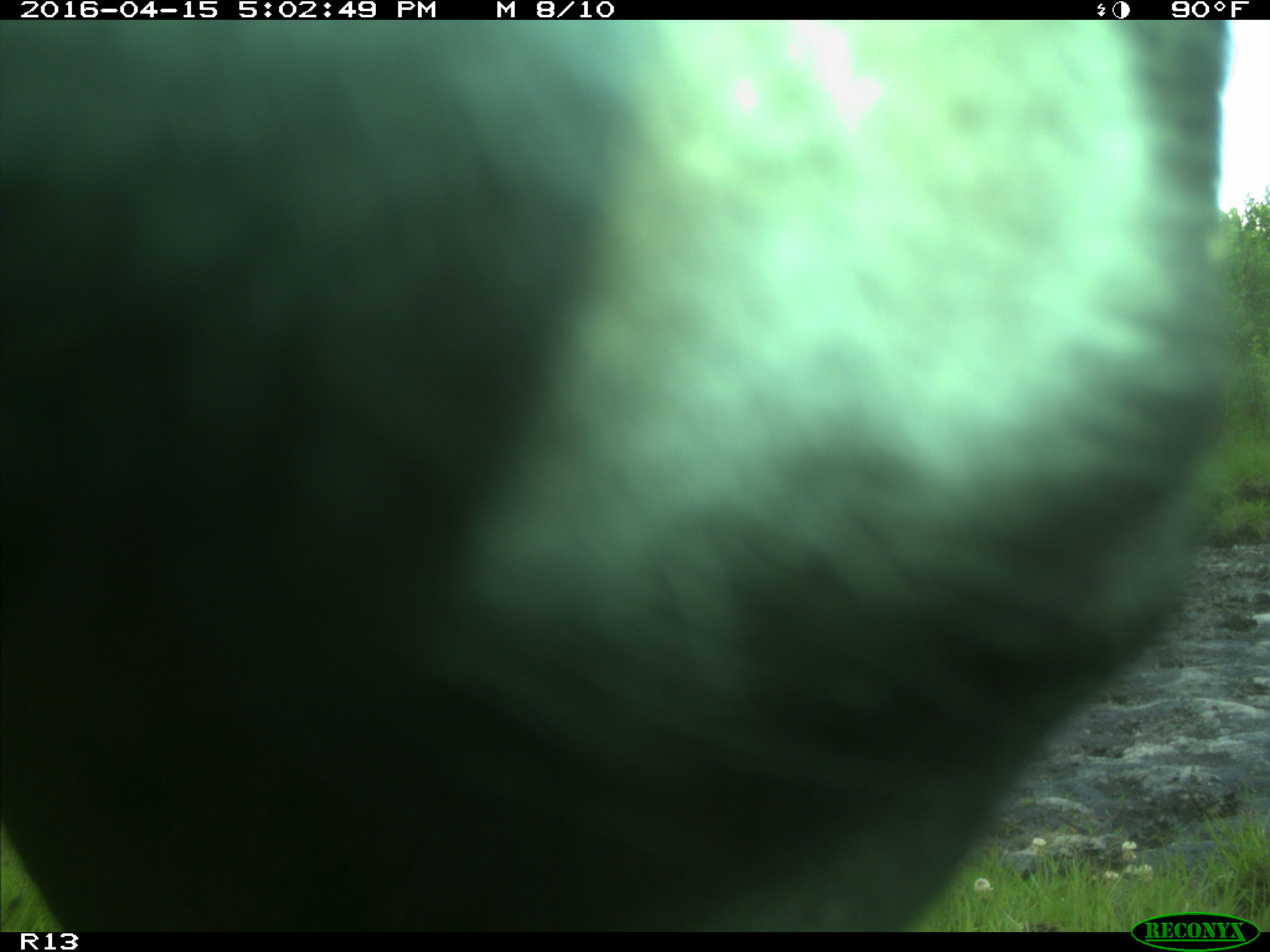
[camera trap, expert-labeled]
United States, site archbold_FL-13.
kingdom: Animalia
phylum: Chordata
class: Mammalia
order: Artiodactyla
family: Bovidae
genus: Bos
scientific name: Bos taurus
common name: domestic cow